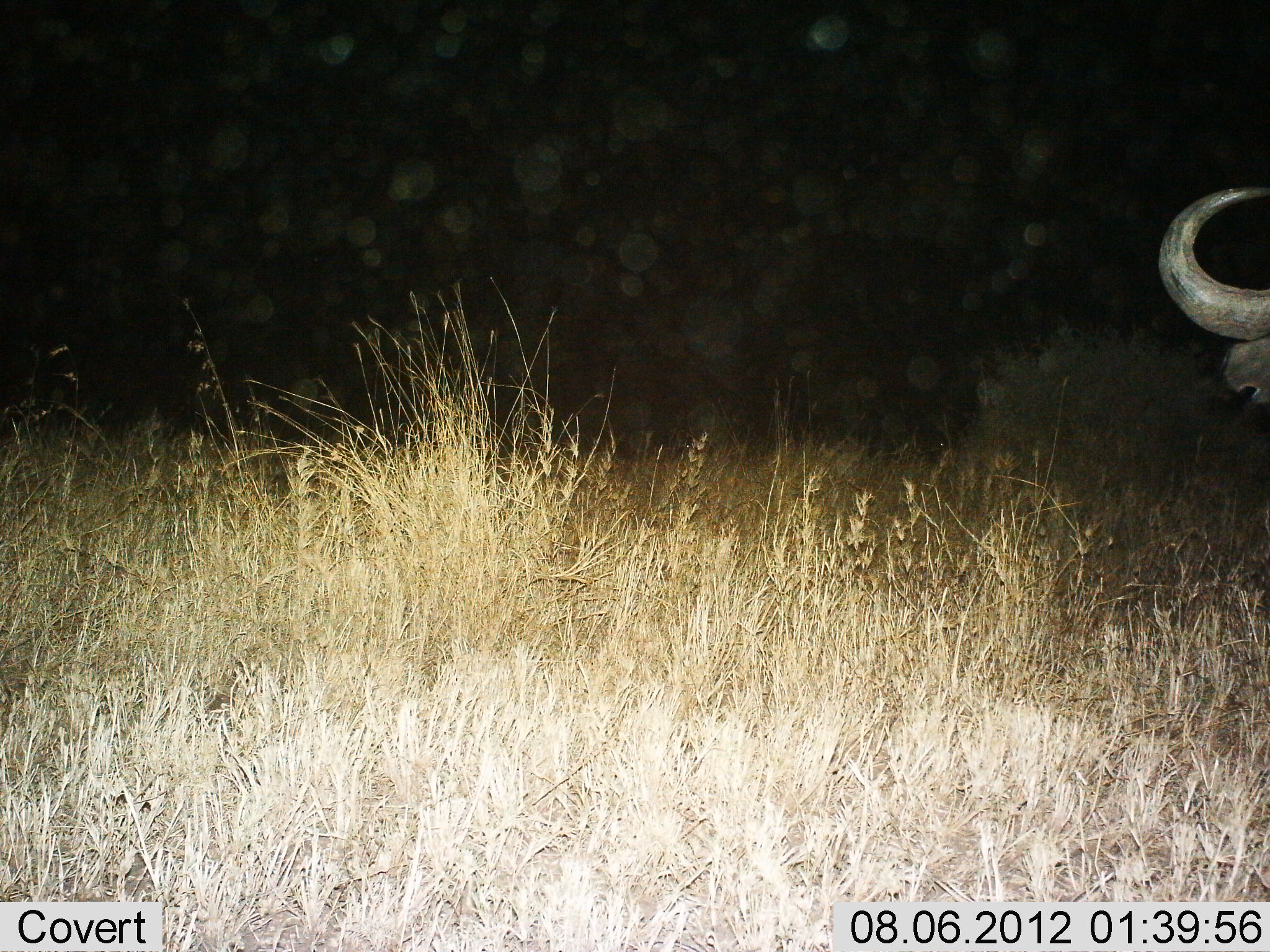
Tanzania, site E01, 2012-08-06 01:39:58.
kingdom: Animalia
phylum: Chordata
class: Mammalia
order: Artiodactyla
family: Bovidae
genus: Syncerus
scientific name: Syncerus caffer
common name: cape buffalo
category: buffalo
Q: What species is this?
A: Buffalo (cape buffalo) (Syncerus caffer).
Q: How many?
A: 1.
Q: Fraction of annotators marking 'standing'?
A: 90%.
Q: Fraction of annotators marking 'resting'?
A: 0%.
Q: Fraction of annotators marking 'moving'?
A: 10%.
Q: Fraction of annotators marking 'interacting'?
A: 0%.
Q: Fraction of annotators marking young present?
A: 0%.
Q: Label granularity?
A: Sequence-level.